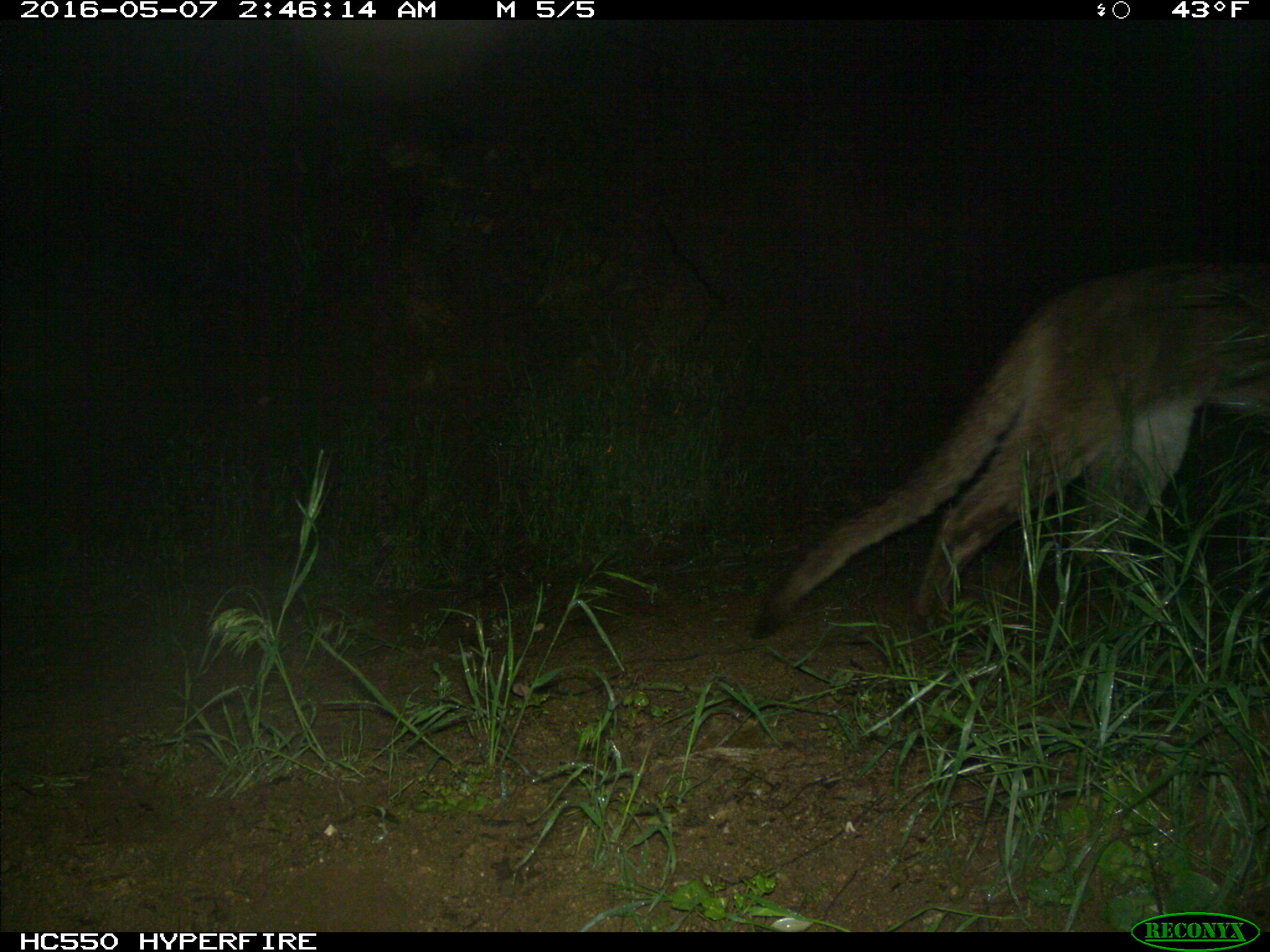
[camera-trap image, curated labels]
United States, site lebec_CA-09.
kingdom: Animalia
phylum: Chordata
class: Mammalia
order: Carnivora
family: Felidae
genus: Puma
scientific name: Puma concolor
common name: mountain lion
Puma concolor (mountain lion).